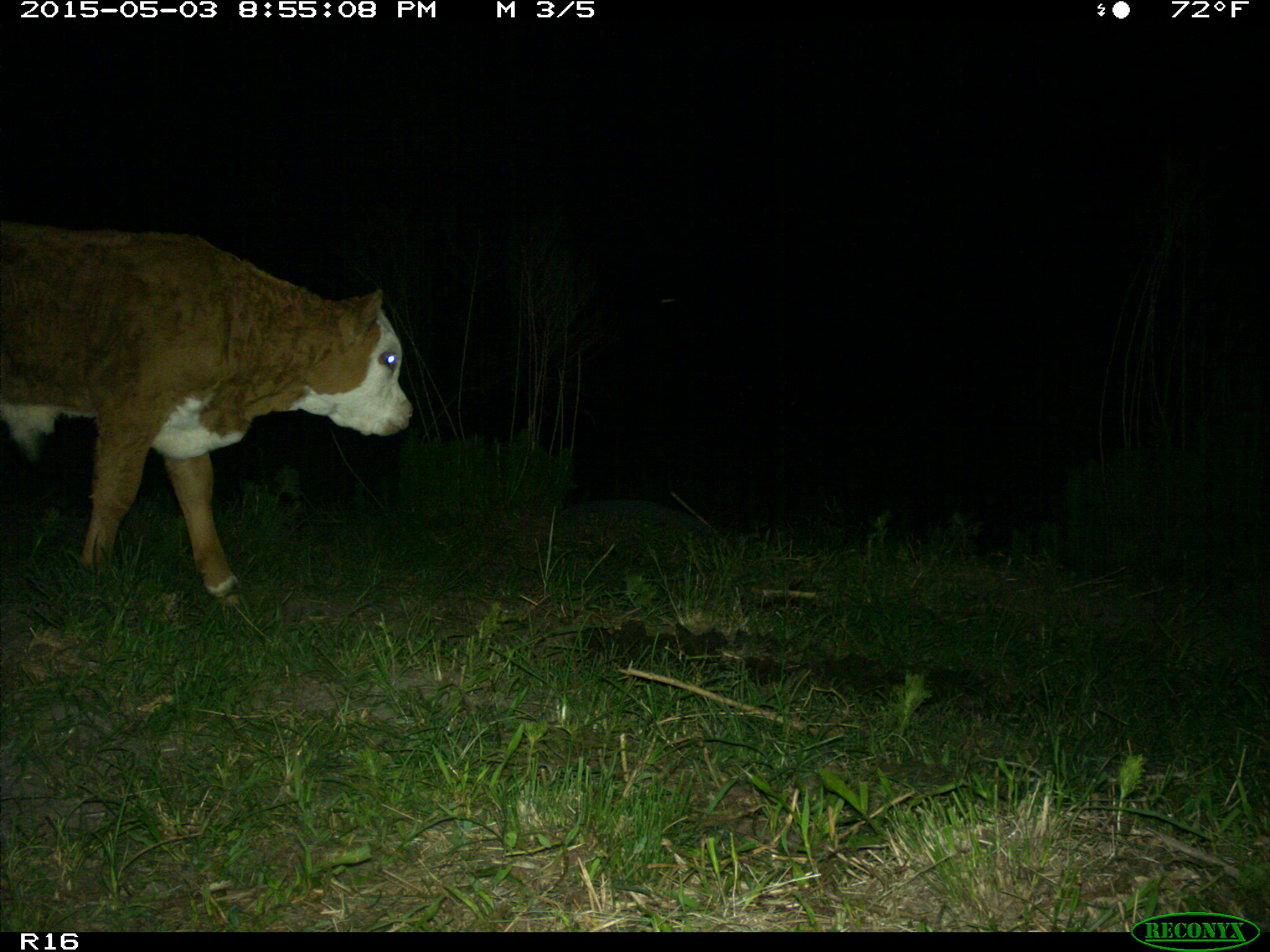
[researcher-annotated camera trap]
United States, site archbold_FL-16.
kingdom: Animalia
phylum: Chordata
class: Mammalia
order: Artiodactyla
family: Bovidae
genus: Bos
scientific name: Bos taurus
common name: domestic cow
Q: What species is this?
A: Bos taurus (domestic cow).